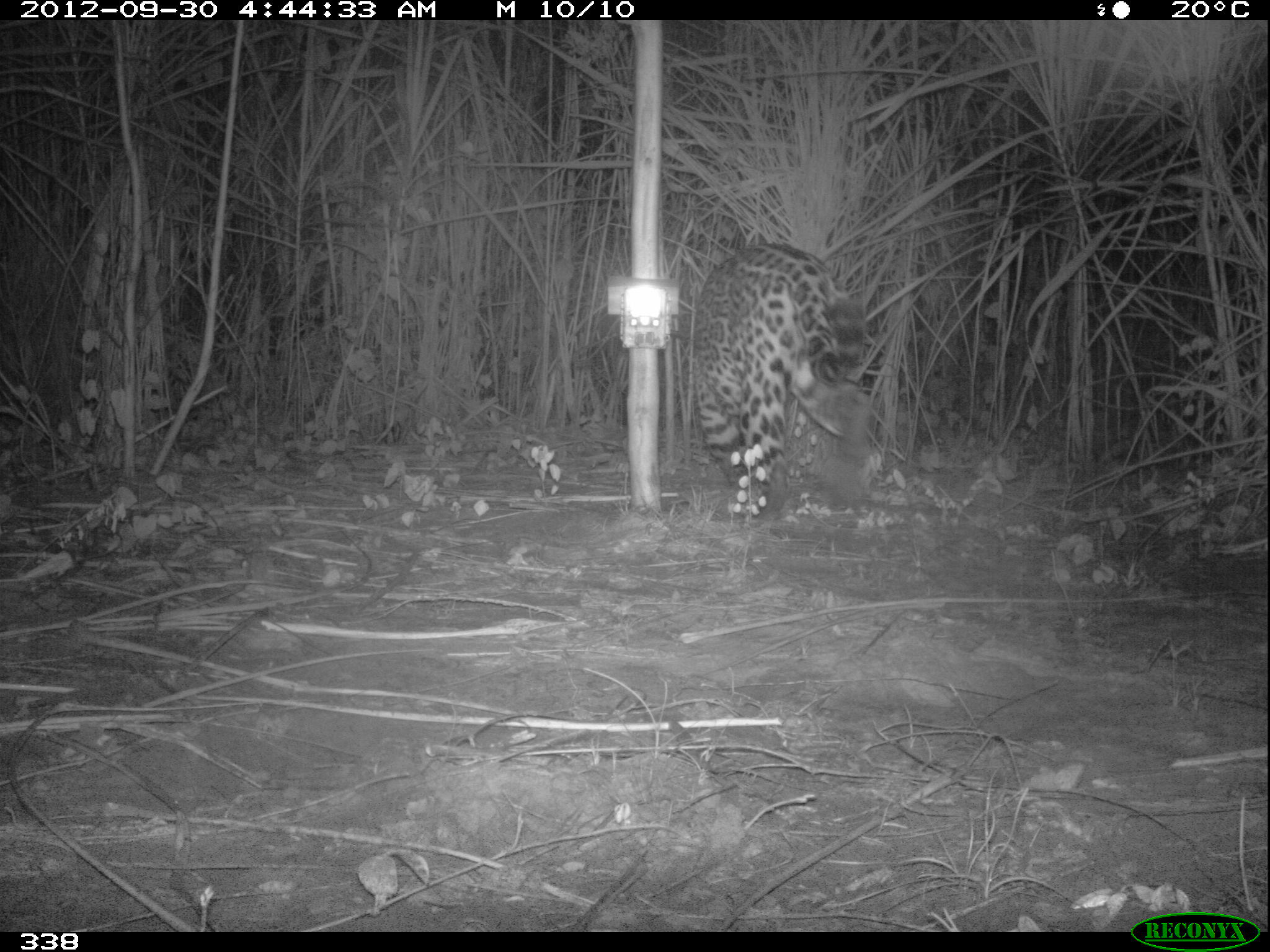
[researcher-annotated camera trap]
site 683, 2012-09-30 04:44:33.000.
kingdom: Animalia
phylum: Chordata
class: Mammalia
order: Carnivora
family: Felidae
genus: Panthera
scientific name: Panthera onca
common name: jaguar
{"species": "Panthera onca (jaguar)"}